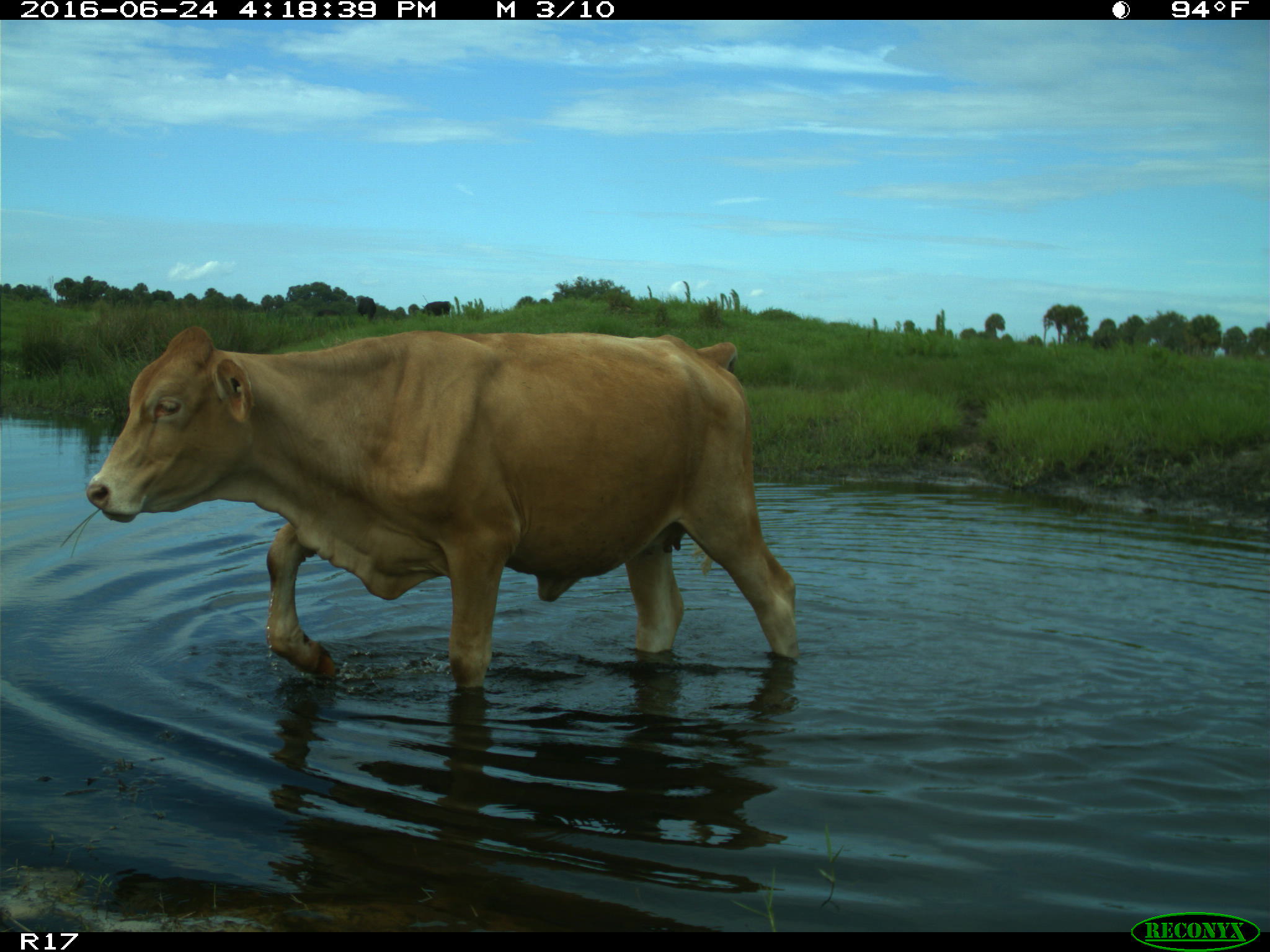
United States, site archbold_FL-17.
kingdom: Animalia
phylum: Chordata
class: Mammalia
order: Artiodactyla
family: Bovidae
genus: Bos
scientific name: Bos taurus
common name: domestic cow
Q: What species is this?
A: Bos taurus (domestic cow).